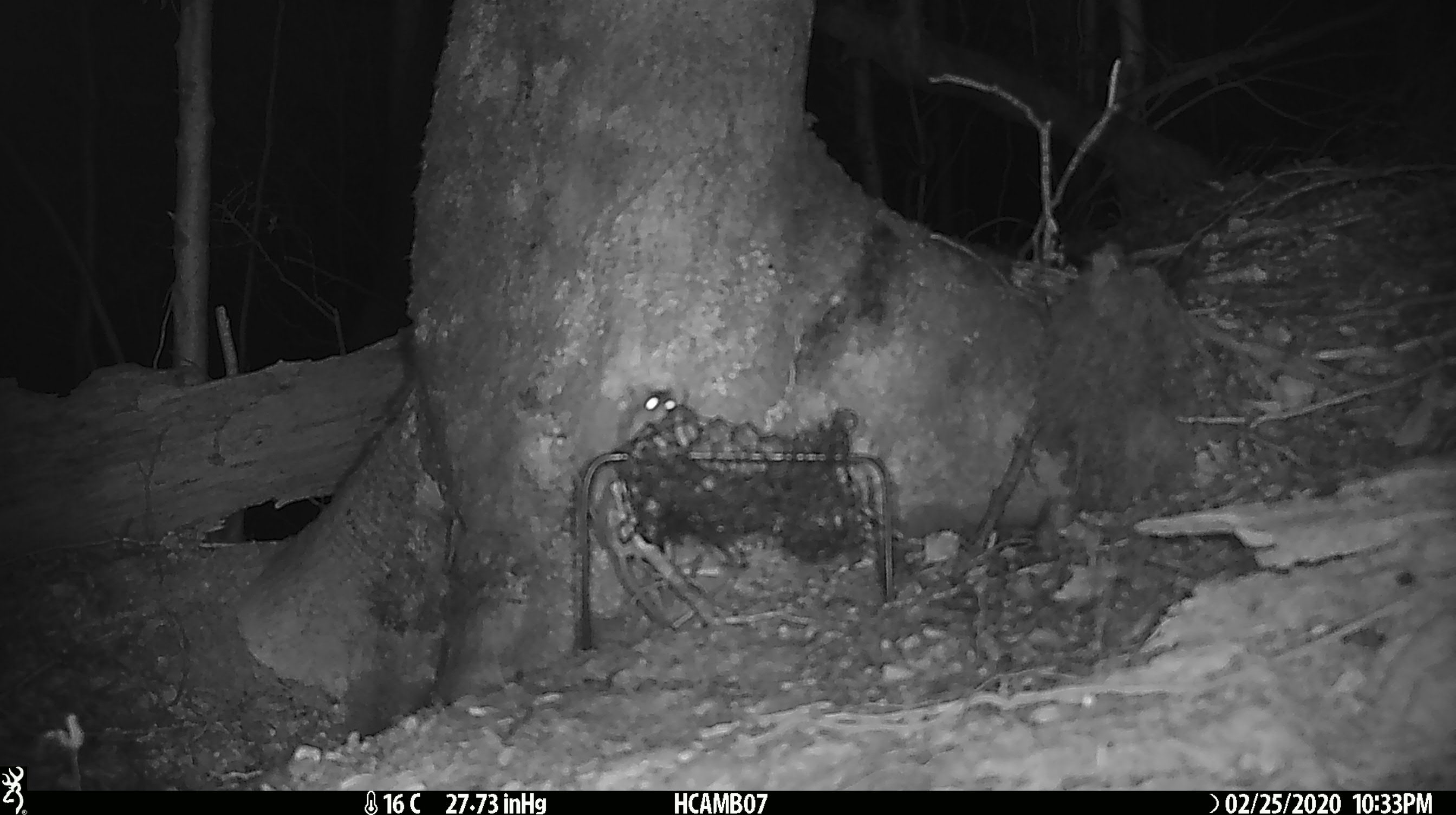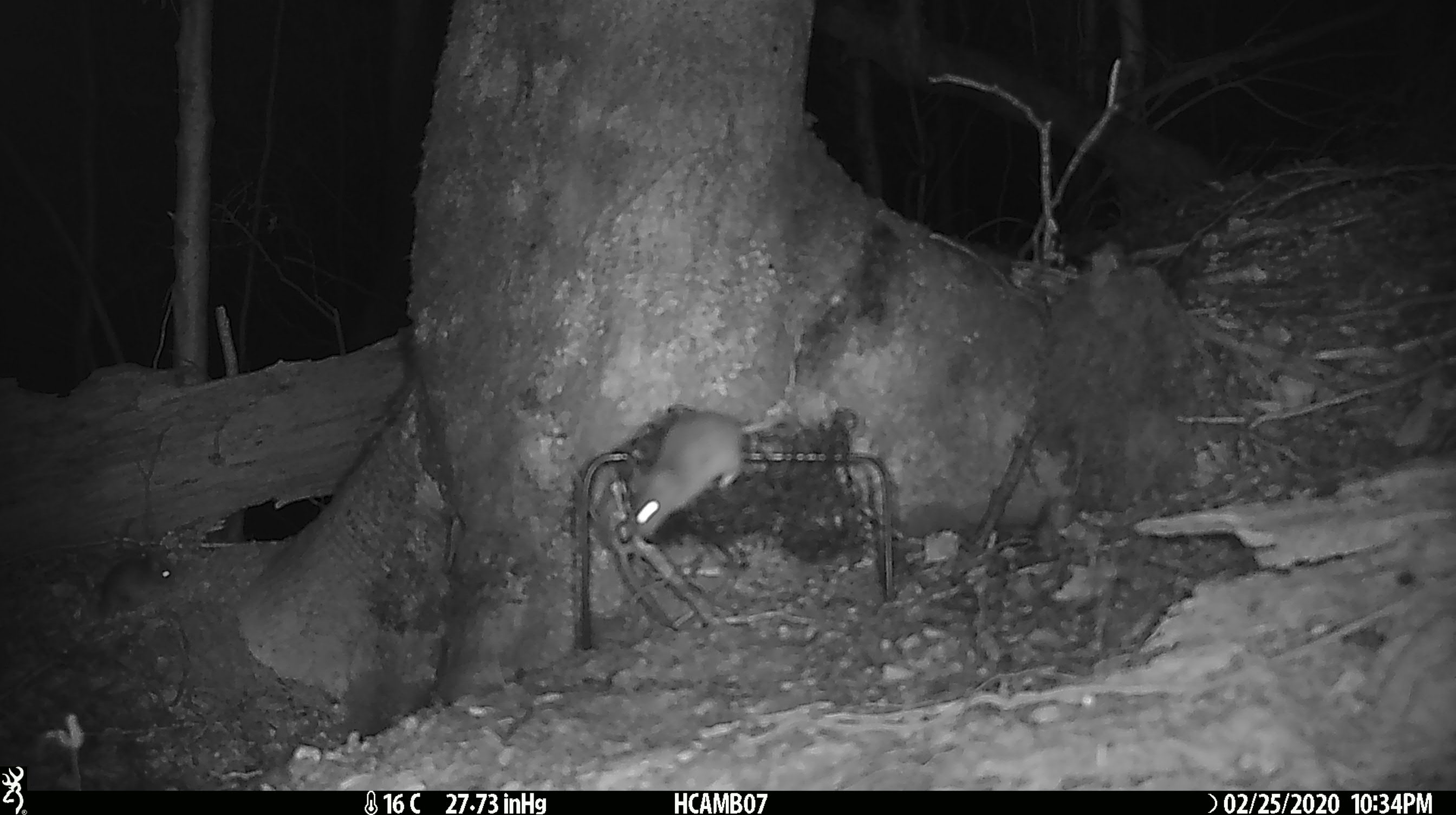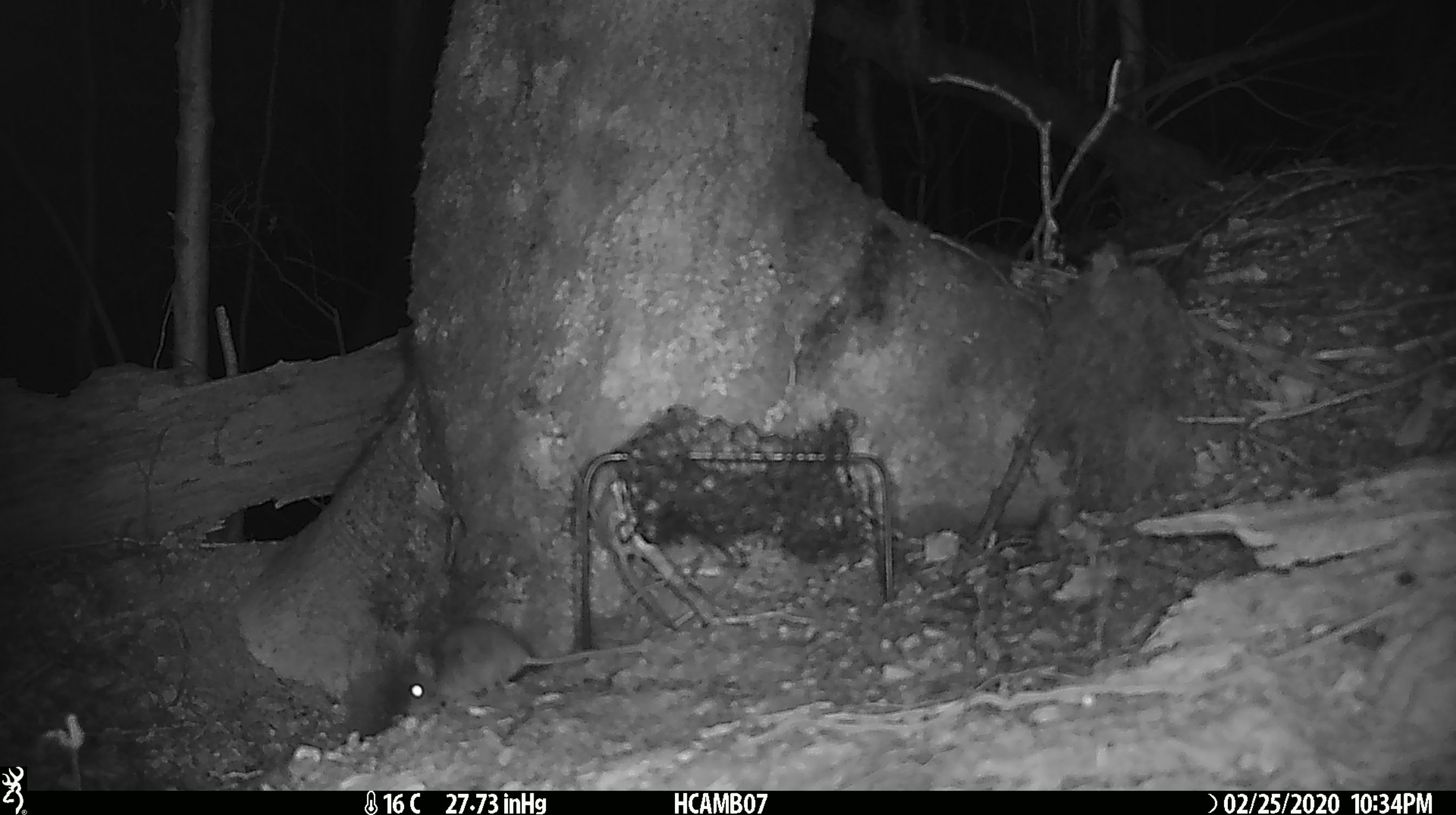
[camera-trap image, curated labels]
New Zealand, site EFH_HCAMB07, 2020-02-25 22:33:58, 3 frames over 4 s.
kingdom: Animalia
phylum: Chordata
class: Mammalia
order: Rodentia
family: Muridae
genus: Mus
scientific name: Mus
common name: mouse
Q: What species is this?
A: Mouse (Mus).